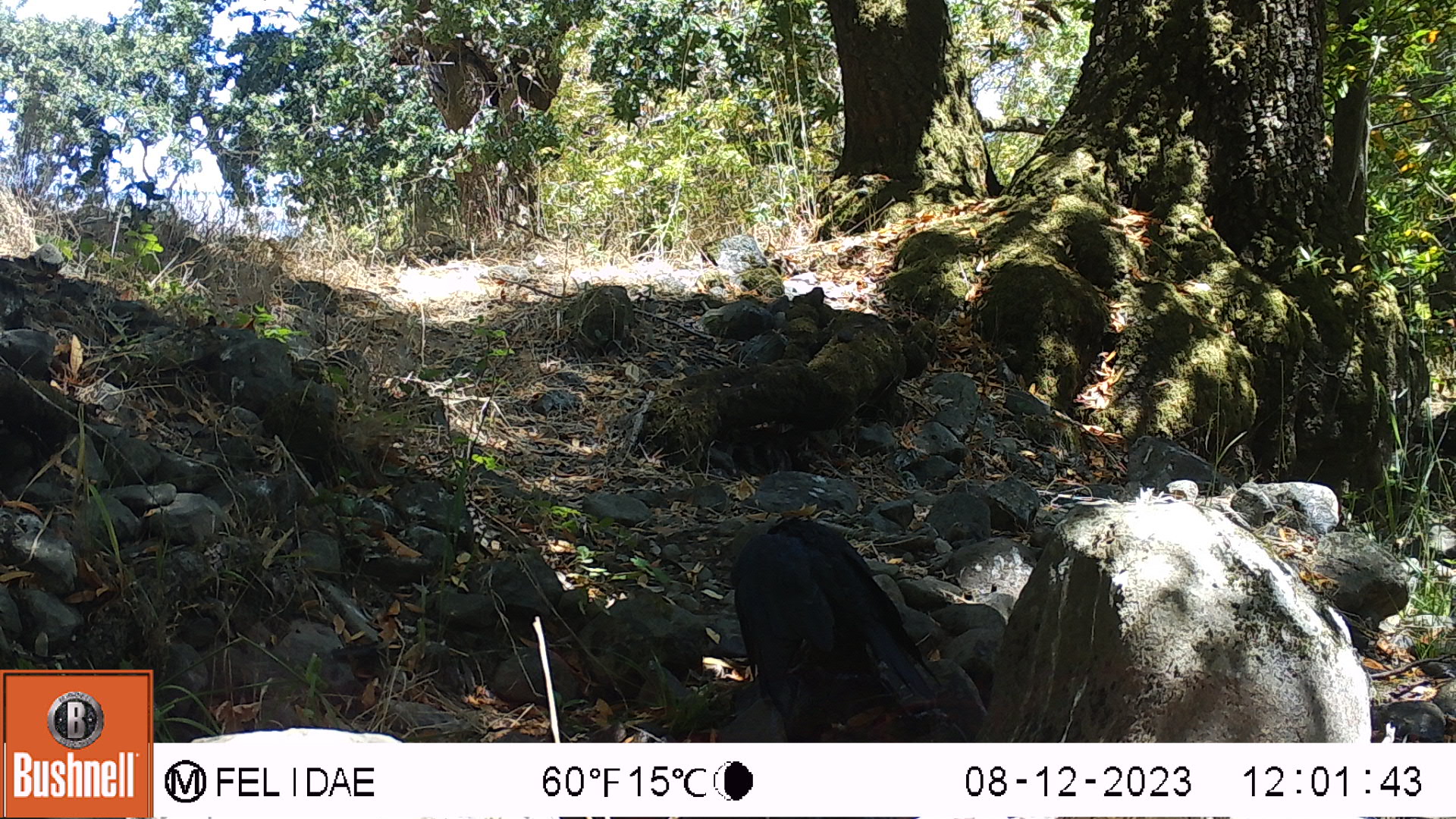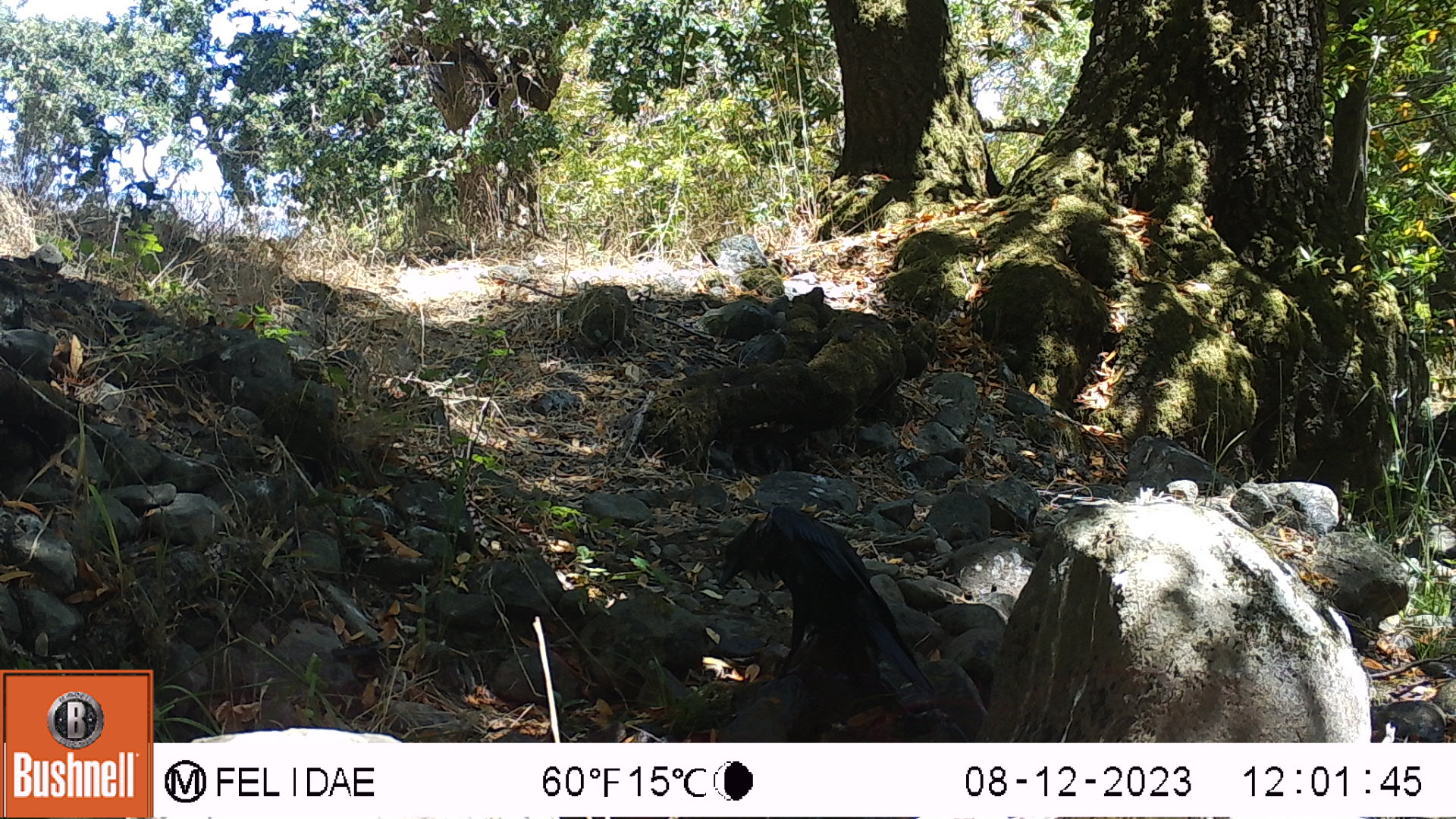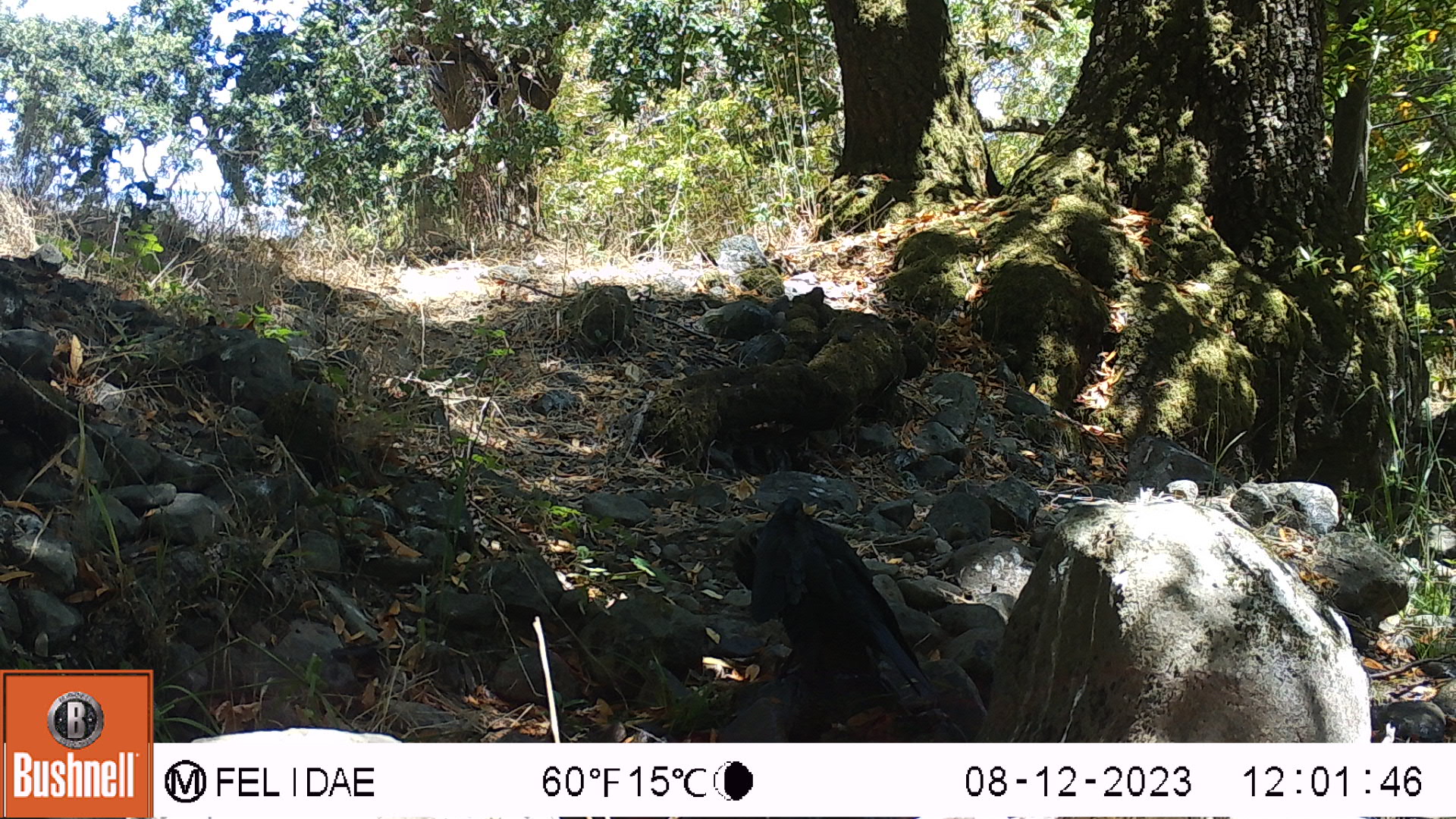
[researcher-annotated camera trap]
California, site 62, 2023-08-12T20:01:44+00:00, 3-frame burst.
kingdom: Animalia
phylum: Chordata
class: Aves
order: Passeriformes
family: Corvidae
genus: Corvus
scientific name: Corvus brachyrhynchos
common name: american crow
American crow (Corvus brachyrhynchos).